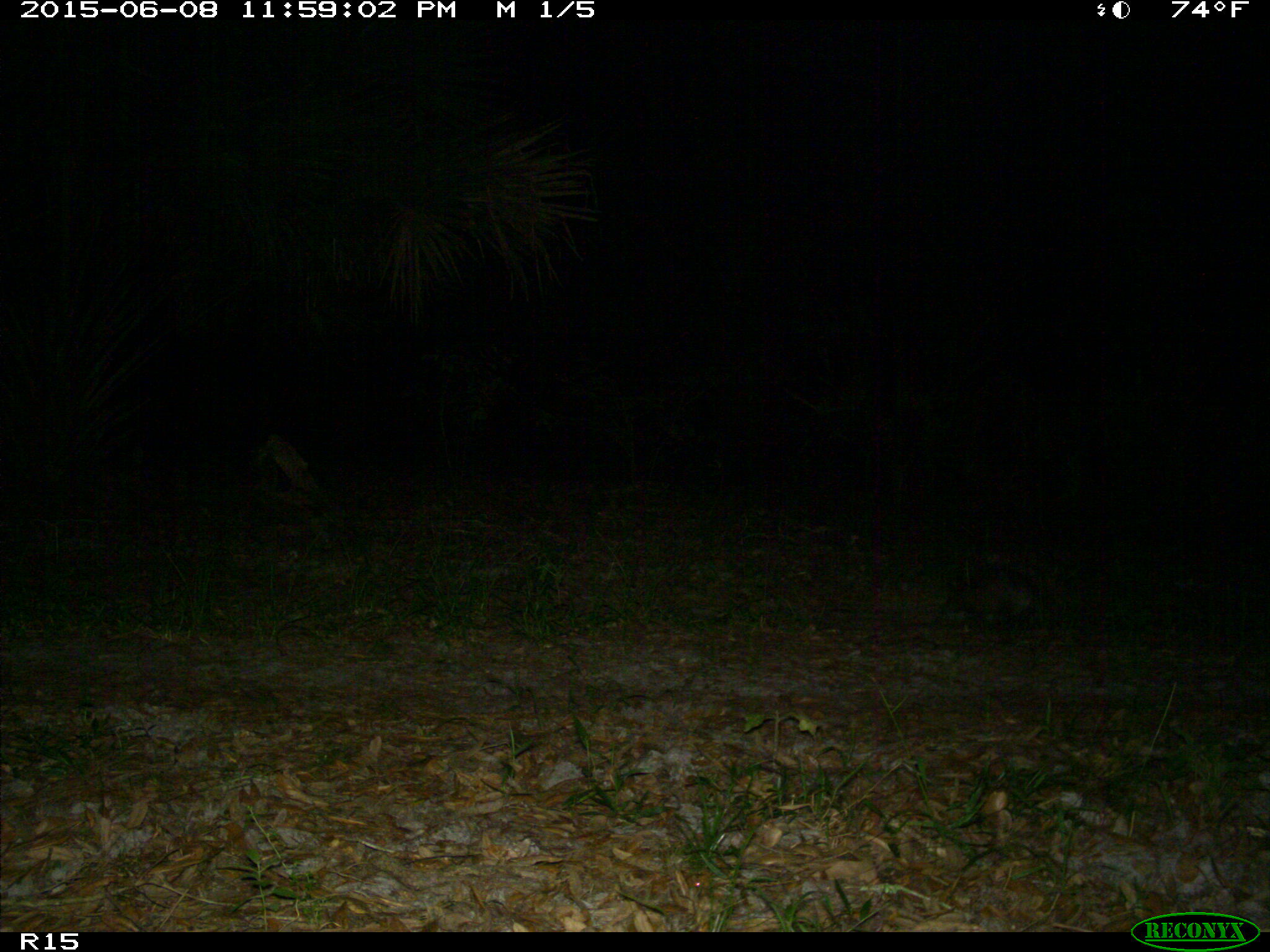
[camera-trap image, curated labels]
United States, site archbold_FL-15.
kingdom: Animalia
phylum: Chordata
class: Mammalia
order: Cingulata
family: Dasypodidae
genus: Dasypus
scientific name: Dasypus novemcinctus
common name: nine-banded armadillo